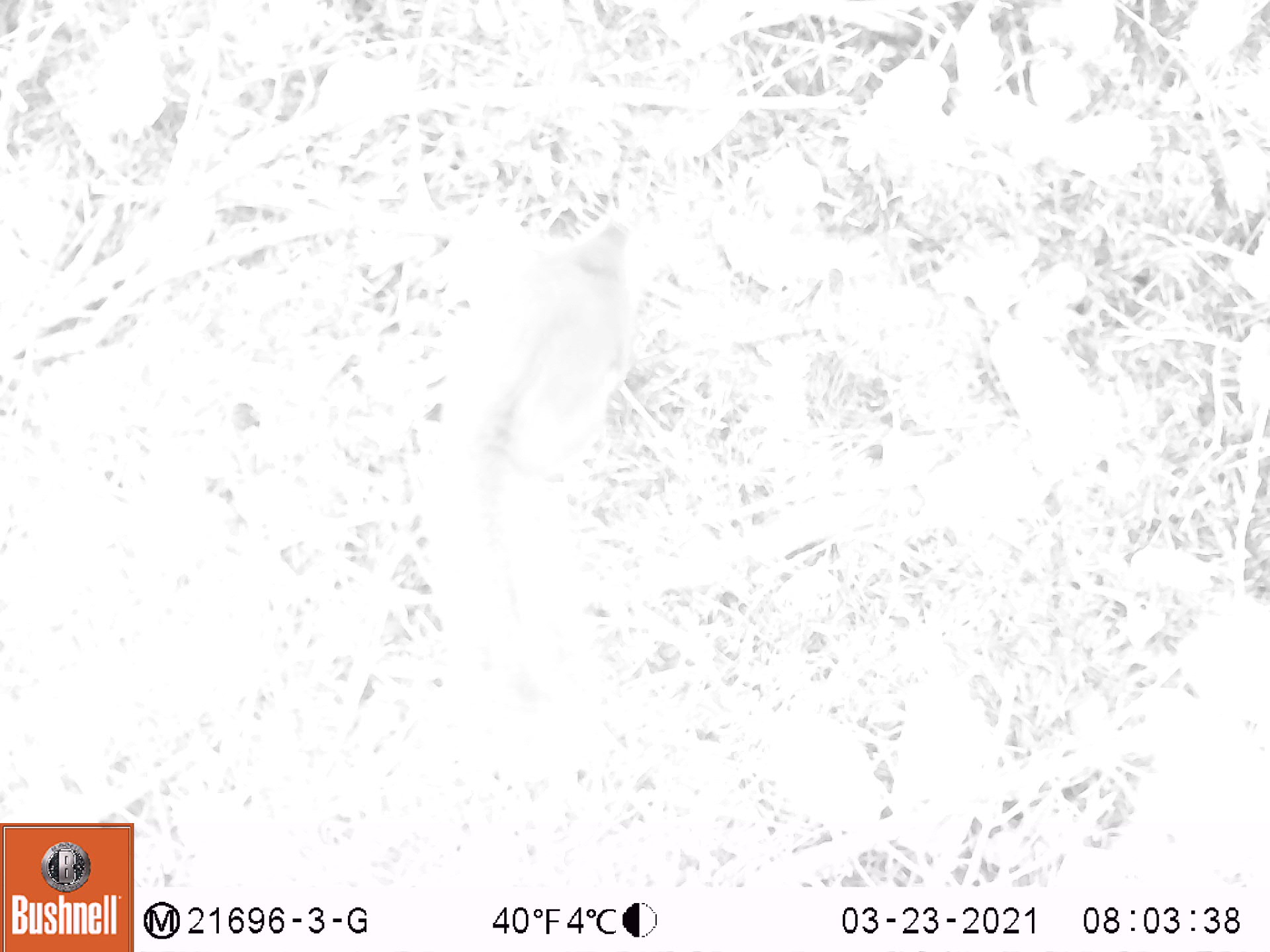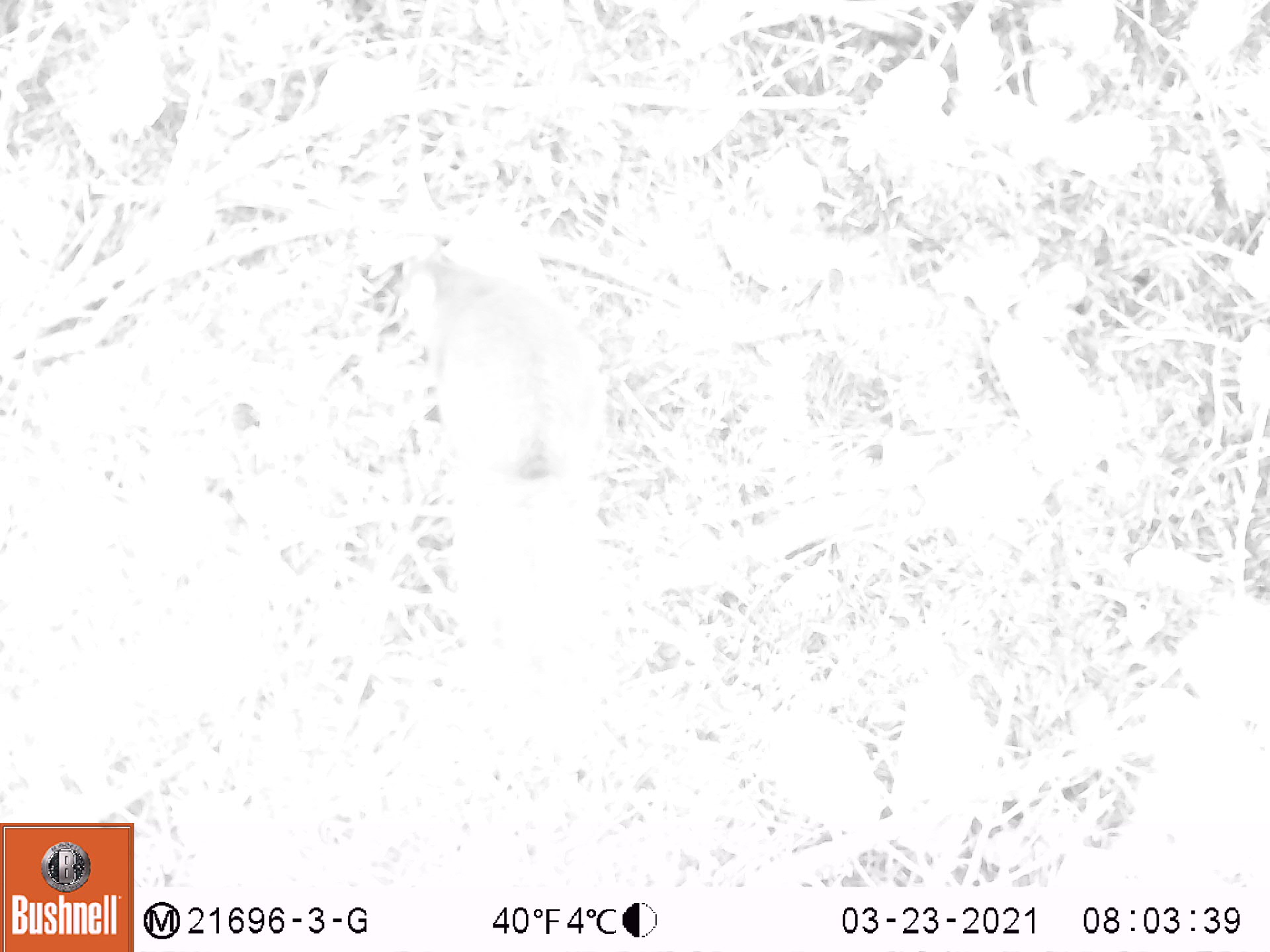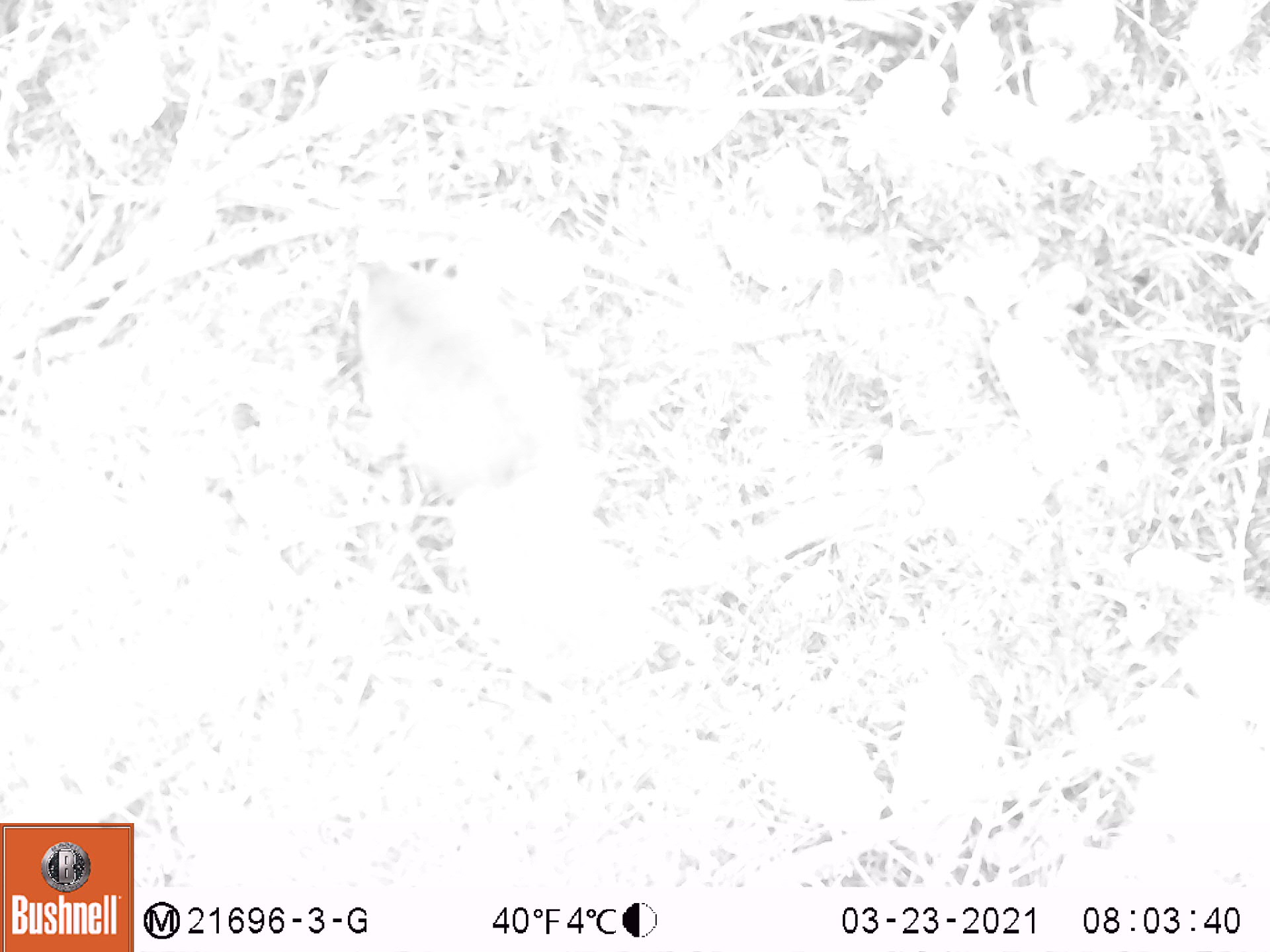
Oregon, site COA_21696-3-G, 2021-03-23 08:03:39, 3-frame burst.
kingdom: Animalia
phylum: Chordata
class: Mammalia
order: Rodentia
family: Sciuridae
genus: Tamiasciurus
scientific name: Tamiasciurus douglasii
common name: douglas squirrel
Douglas squirrel (Tamiasciurus douglasii).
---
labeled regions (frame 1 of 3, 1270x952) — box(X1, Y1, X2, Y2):
douglas squirrel: box(361, 175, 732, 769)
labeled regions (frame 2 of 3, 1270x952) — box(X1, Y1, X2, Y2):
douglas squirrel: box(345, 165, 696, 694)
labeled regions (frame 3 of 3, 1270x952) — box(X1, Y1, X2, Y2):
douglas squirrel: box(254, 176, 714, 726)